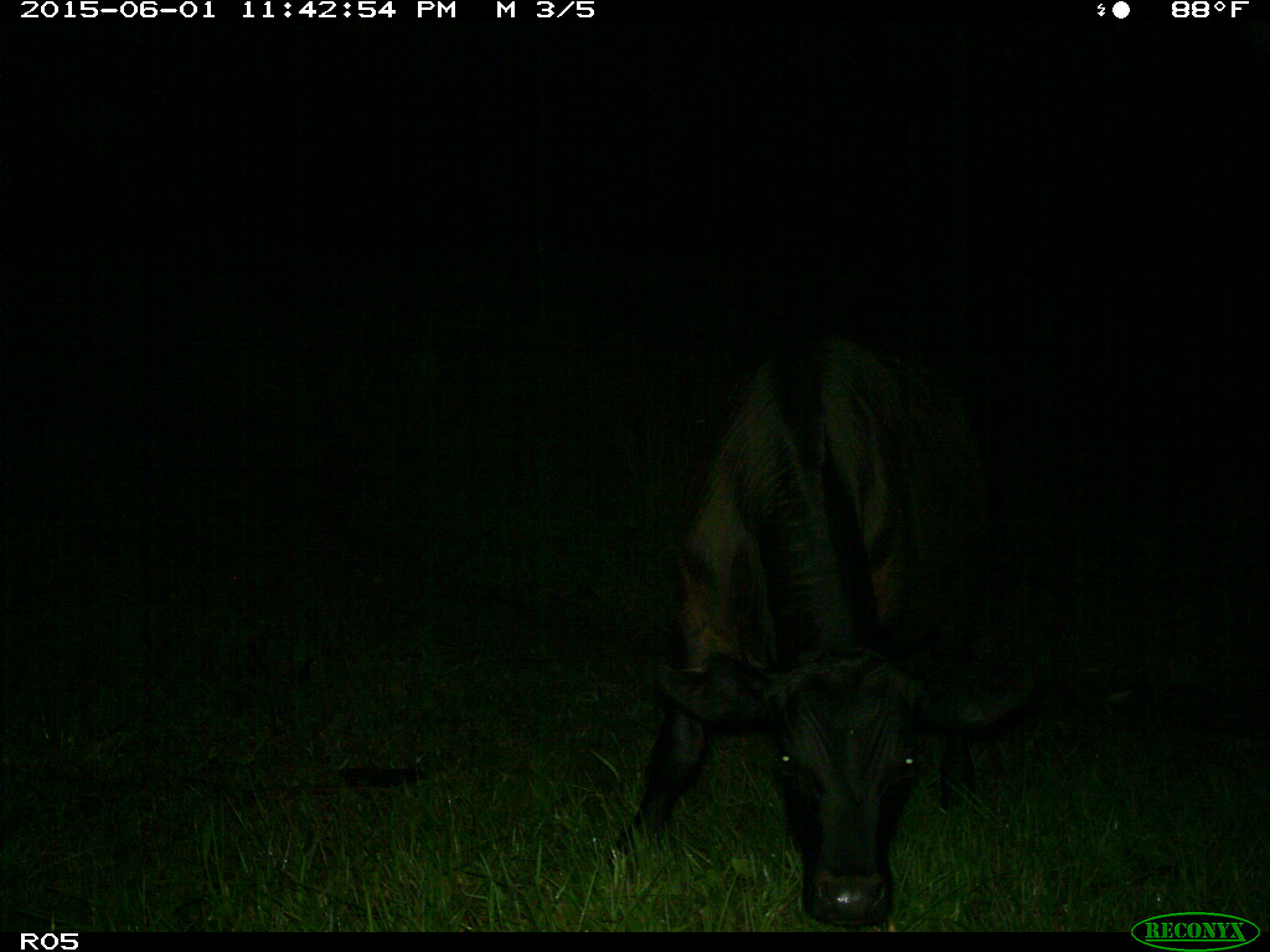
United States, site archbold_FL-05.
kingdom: Animalia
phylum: Chordata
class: Mammalia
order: Artiodactyla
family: Bovidae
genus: Bos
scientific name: Bos taurus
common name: domestic cow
Bos taurus (domestic cow).